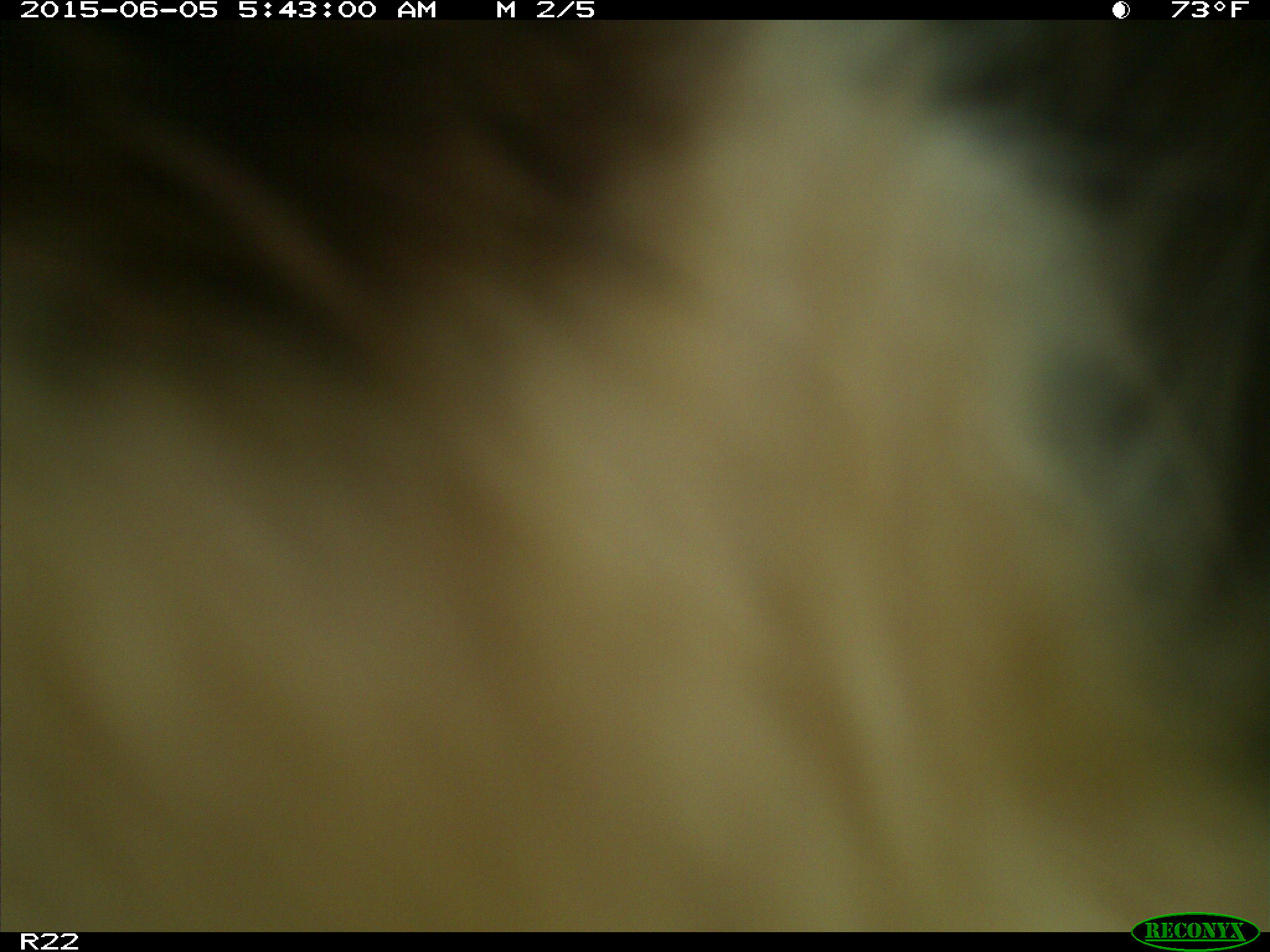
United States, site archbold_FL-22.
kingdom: Animalia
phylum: Chordata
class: Mammalia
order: Artiodactyla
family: Bovidae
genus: Bos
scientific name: Bos taurus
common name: domestic cow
Bos taurus (domestic cow).